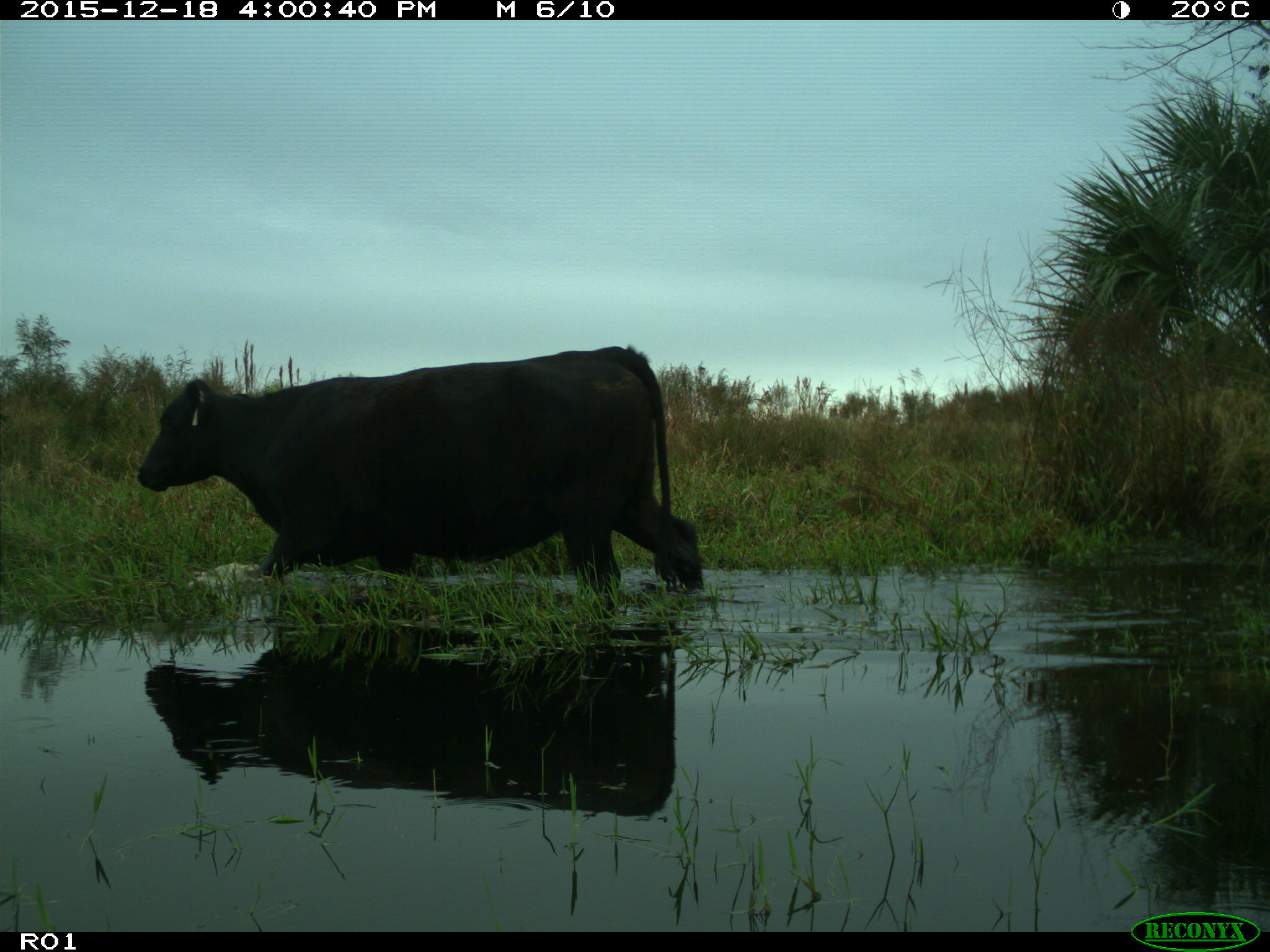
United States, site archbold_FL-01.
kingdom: Animalia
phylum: Chordata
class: Mammalia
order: Artiodactyla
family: Bovidae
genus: Bos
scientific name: Bos taurus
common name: domestic cow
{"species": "Bos taurus (domestic cow)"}